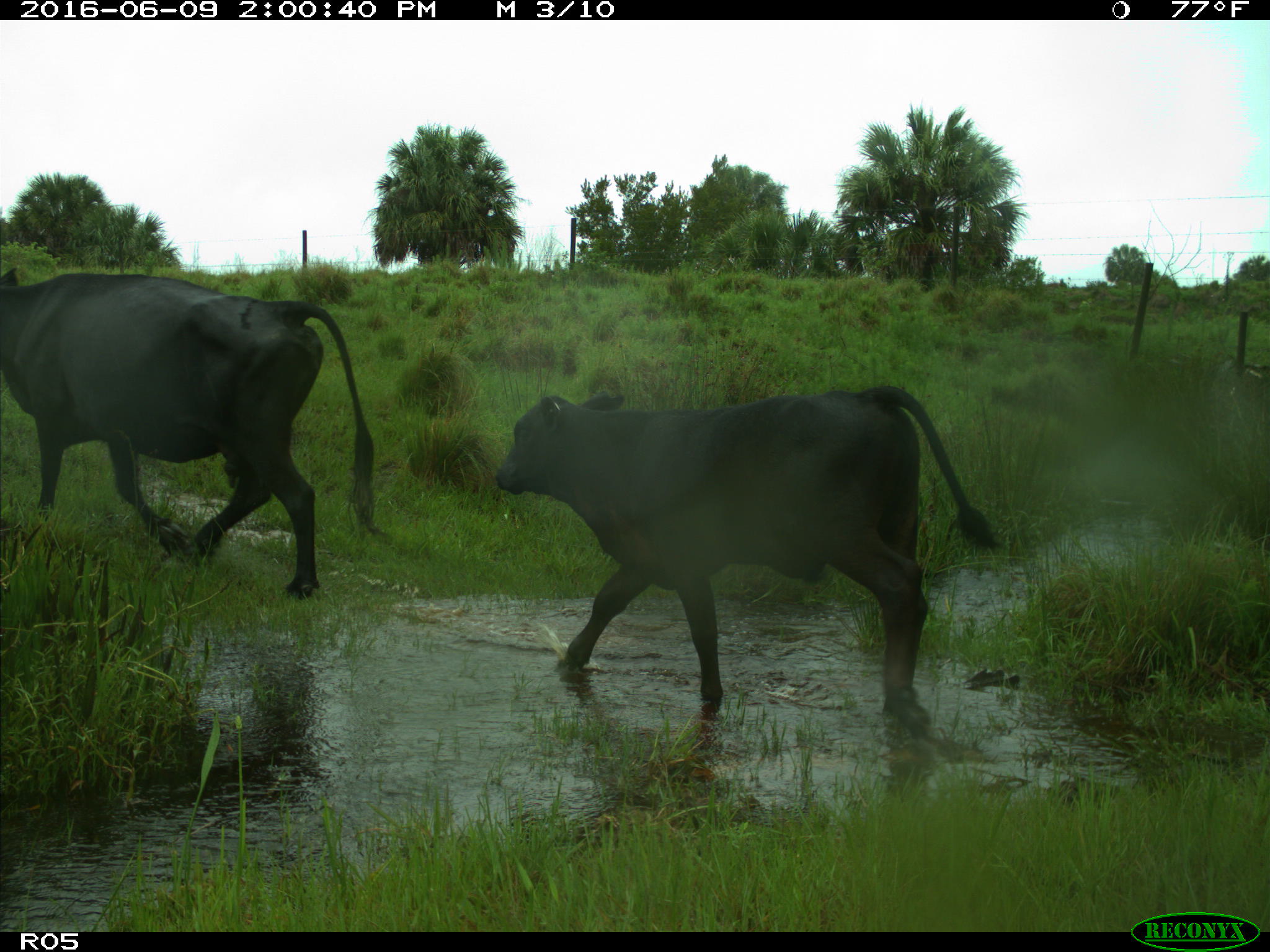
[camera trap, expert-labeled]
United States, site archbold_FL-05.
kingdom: Animalia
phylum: Chordata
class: Mammalia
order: Artiodactyla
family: Bovidae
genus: Bos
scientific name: Bos taurus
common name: domestic cow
Bos taurus (domestic cow).